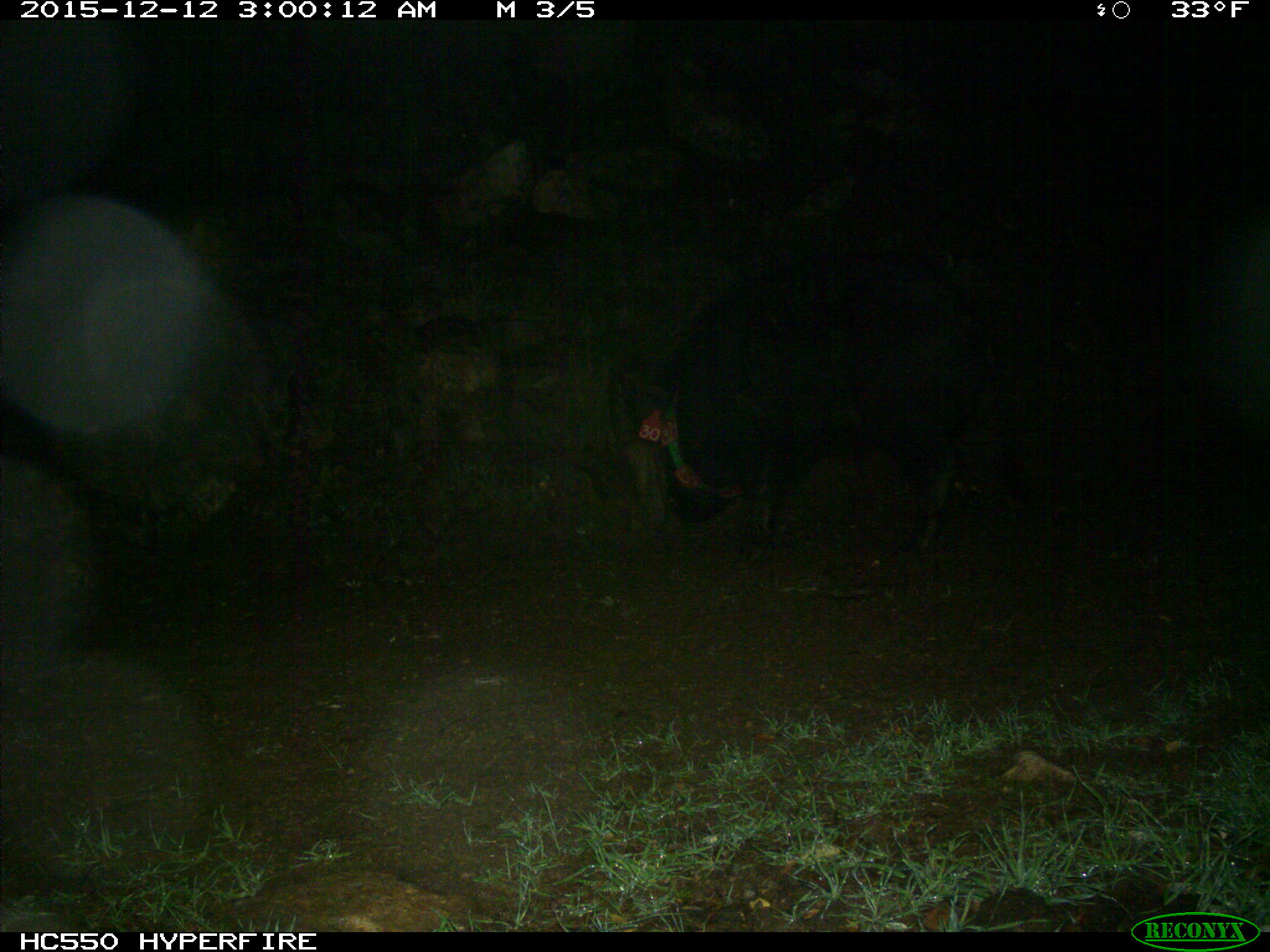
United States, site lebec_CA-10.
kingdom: Animalia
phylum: Chordata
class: Mammalia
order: Artiodactyla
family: Suidae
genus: Sus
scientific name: Sus scrofa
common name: wild boar